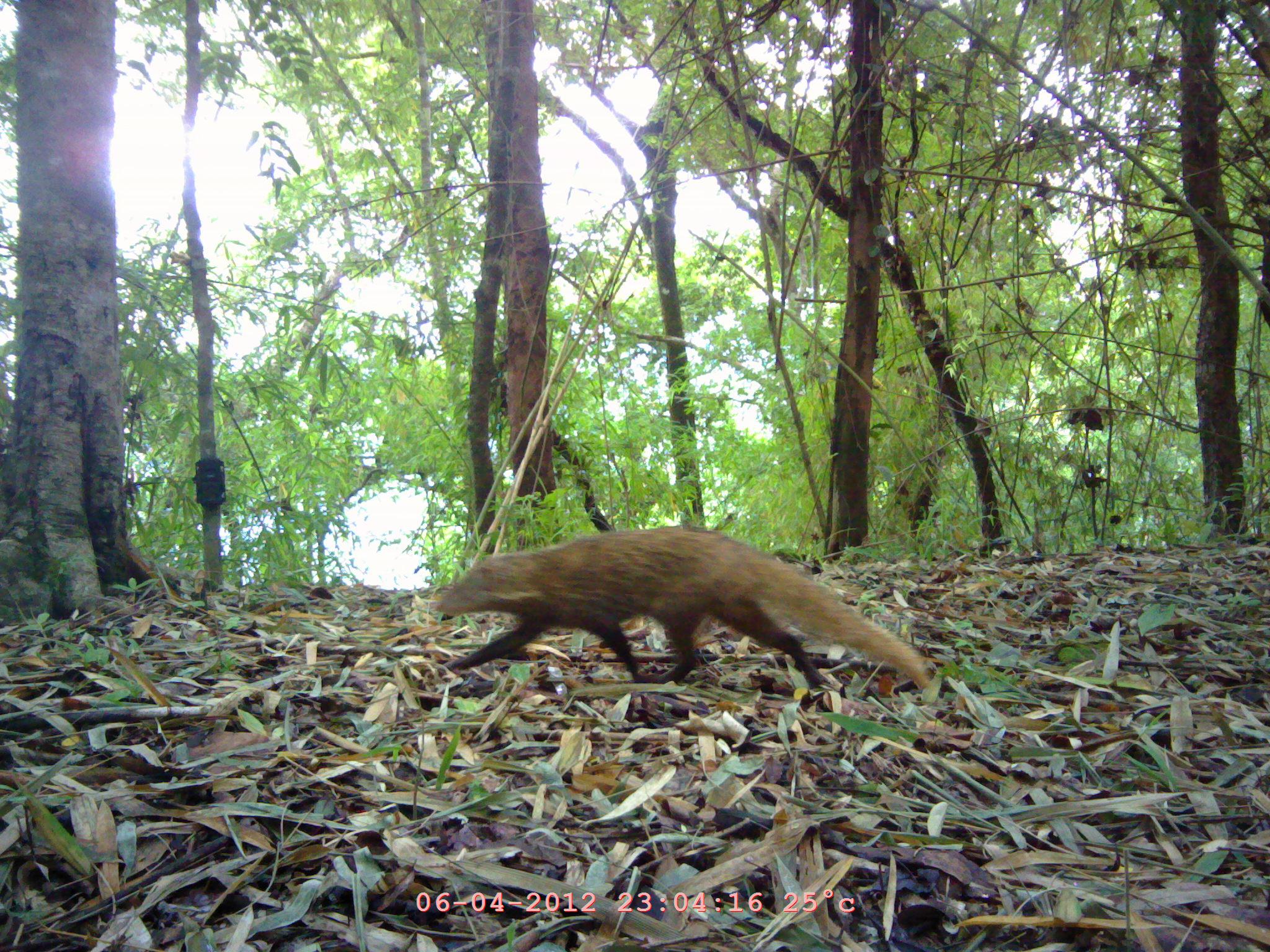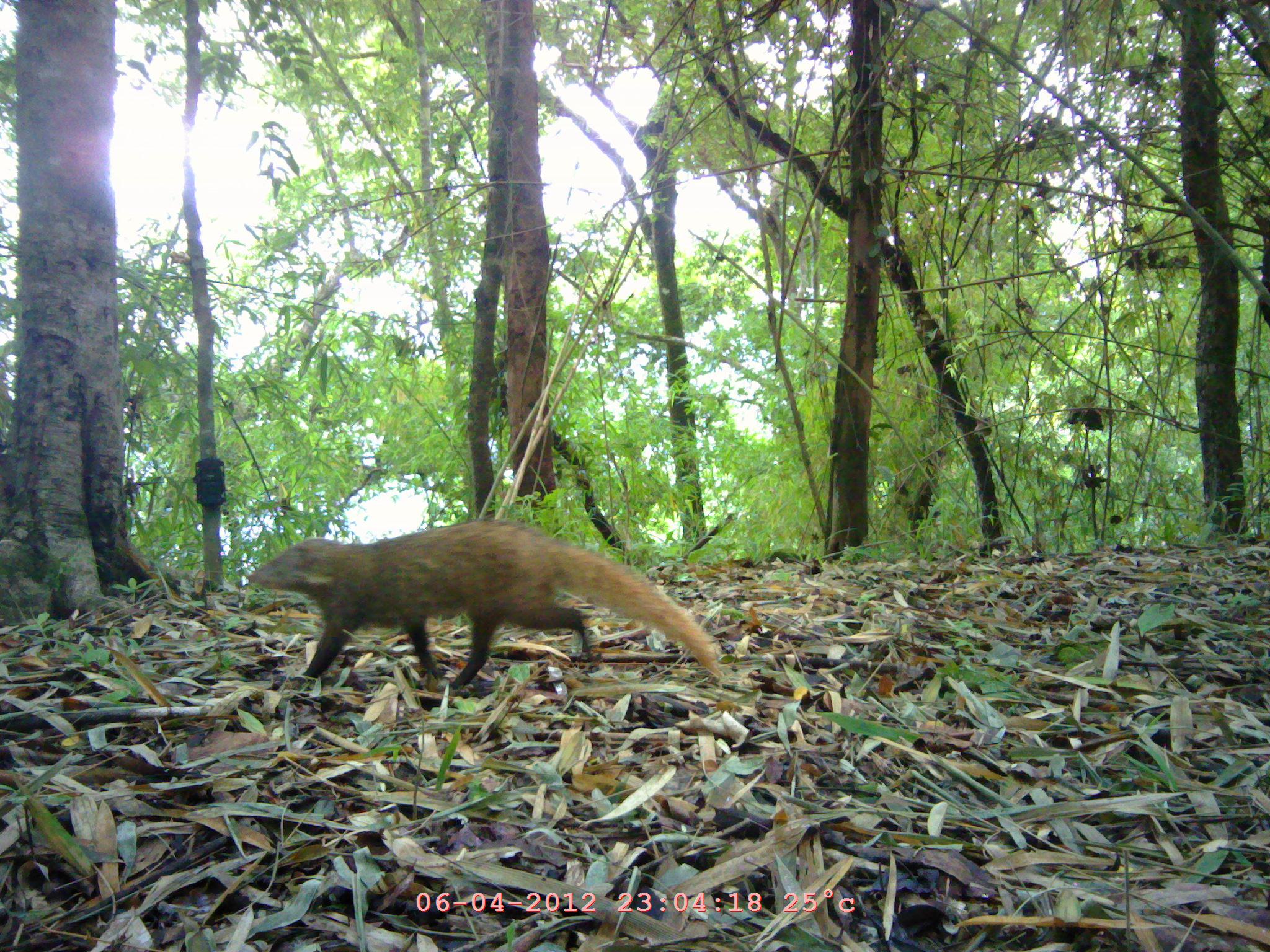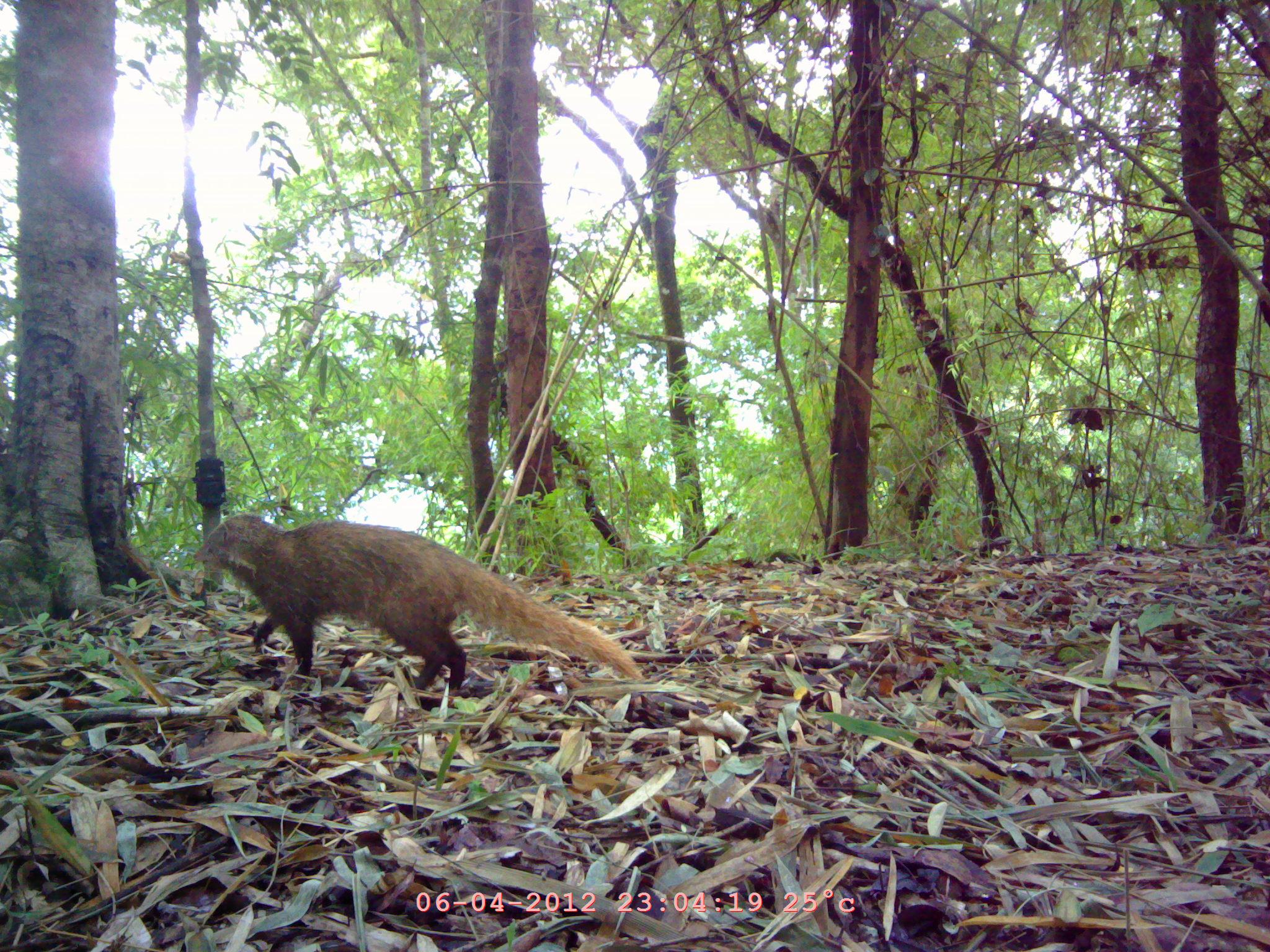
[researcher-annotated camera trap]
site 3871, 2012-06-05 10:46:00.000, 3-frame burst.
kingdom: Animalia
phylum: Chordata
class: Mammalia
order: Carnivora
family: Herpestidae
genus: Urva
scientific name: Urva urva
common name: crab-eating mongoose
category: herpestes urva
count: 1